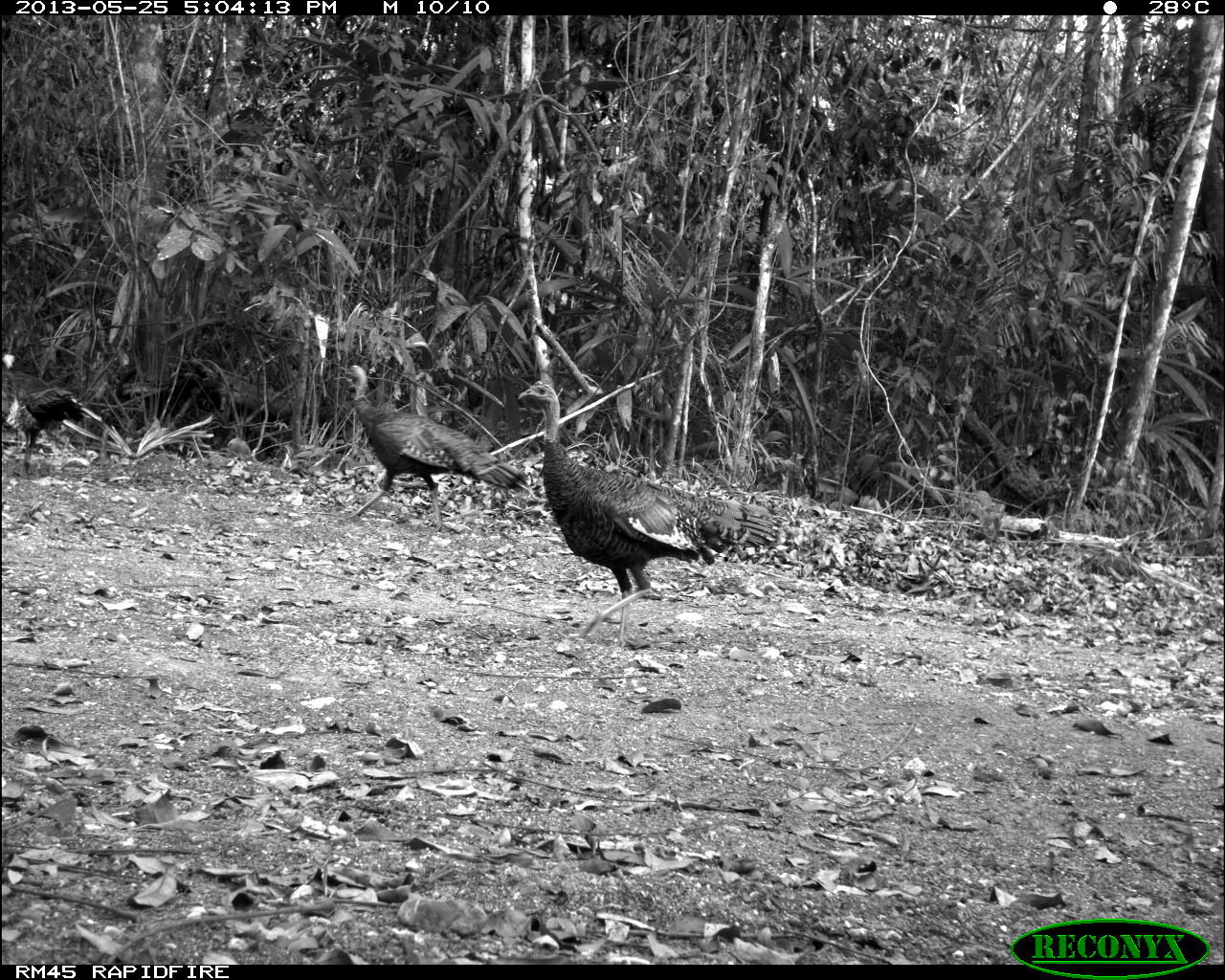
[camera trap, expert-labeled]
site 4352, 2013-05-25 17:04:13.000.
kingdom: Animalia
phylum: Chordata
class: Aves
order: Galliformes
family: Phasianidae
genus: Meleagris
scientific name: Meleagris ocellata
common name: ocellated turkey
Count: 2.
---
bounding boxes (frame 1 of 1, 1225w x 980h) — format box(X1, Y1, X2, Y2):
meleagris ocellata: box(516, 378, 781, 648); box(345, 364, 527, 532); box(1, 346, 91, 480)